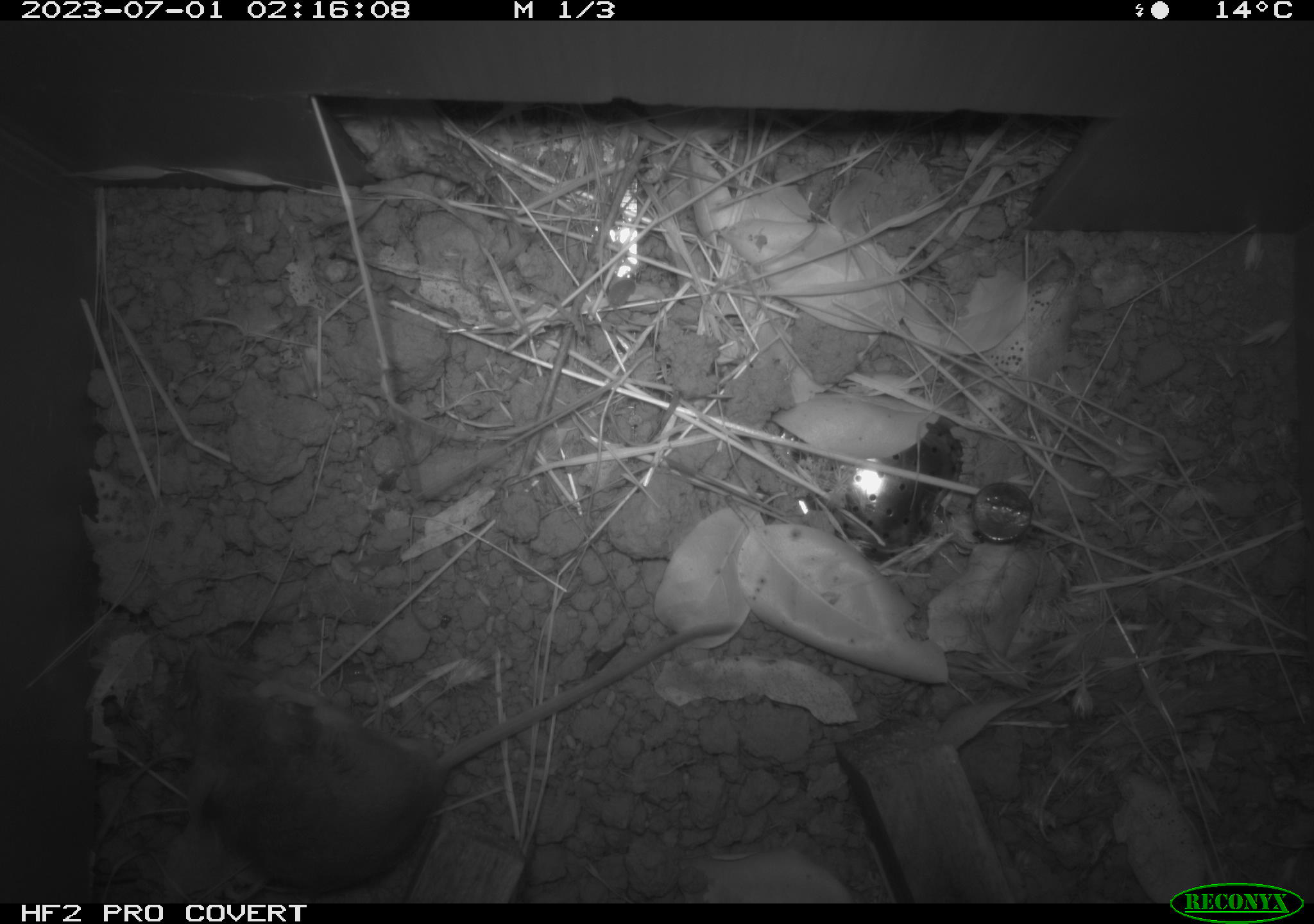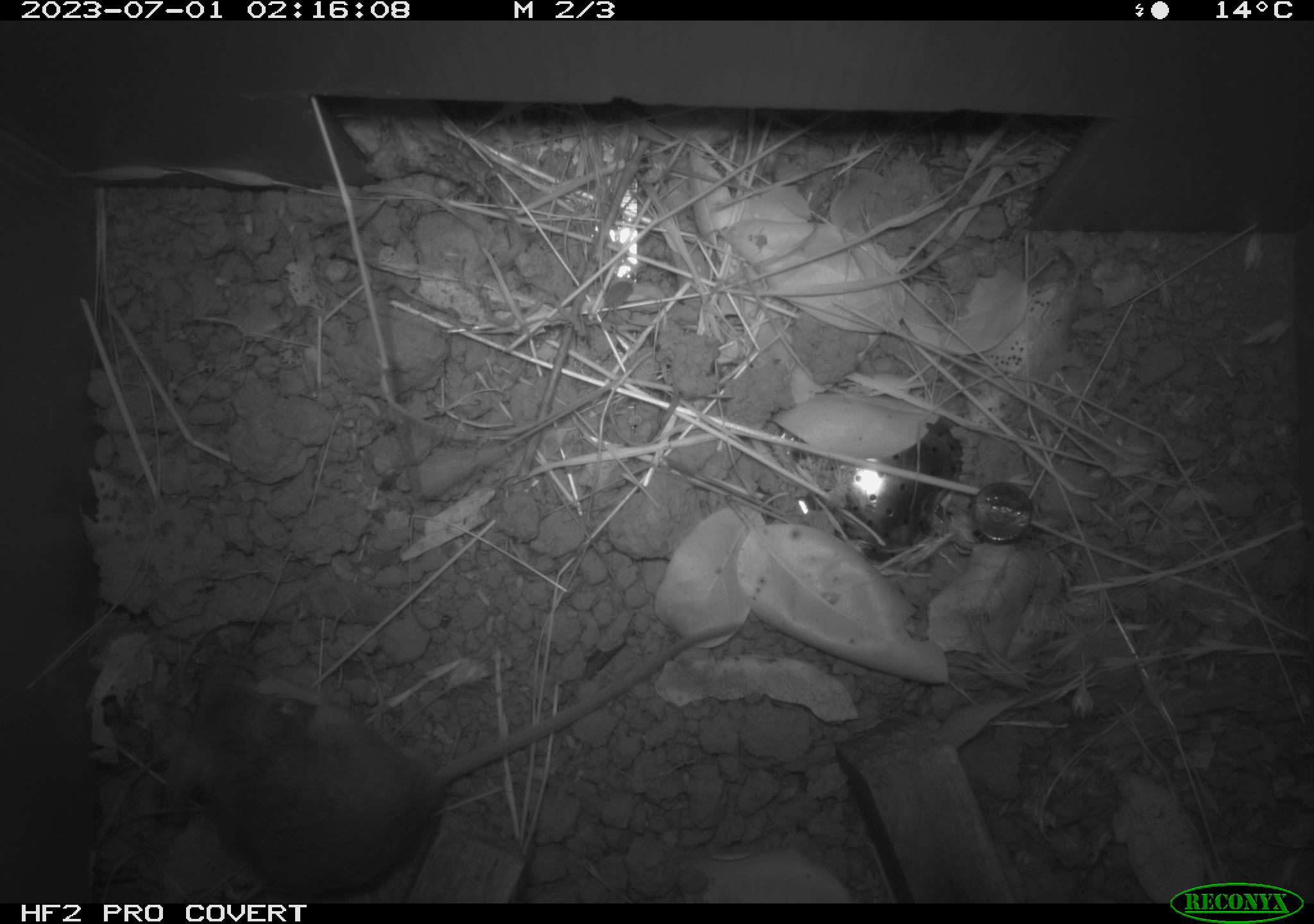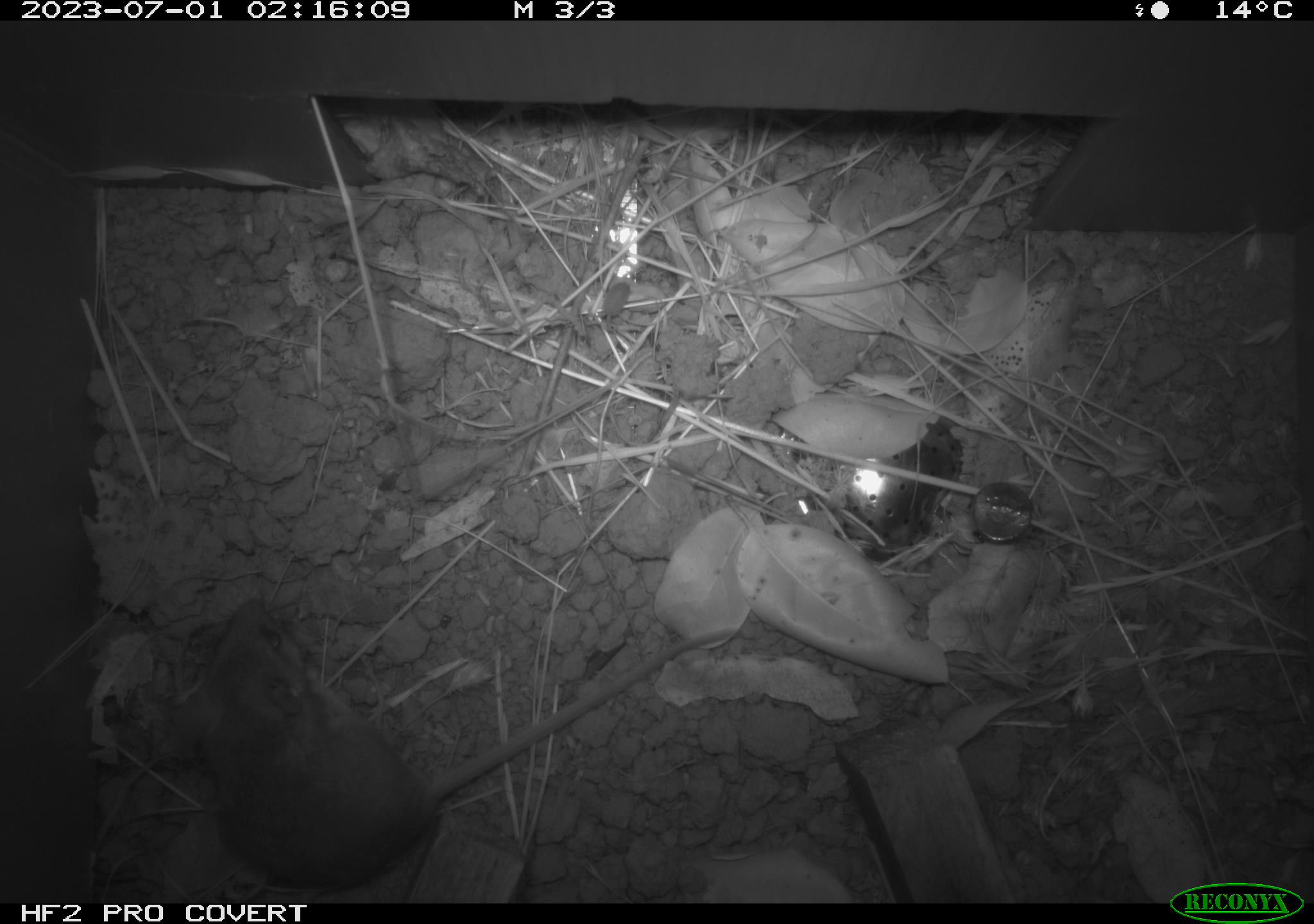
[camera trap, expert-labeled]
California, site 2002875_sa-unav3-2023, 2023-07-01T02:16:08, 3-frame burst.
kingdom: Animalia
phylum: Chordata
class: Mammalia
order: Rodentia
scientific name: Rodentia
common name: mouse species